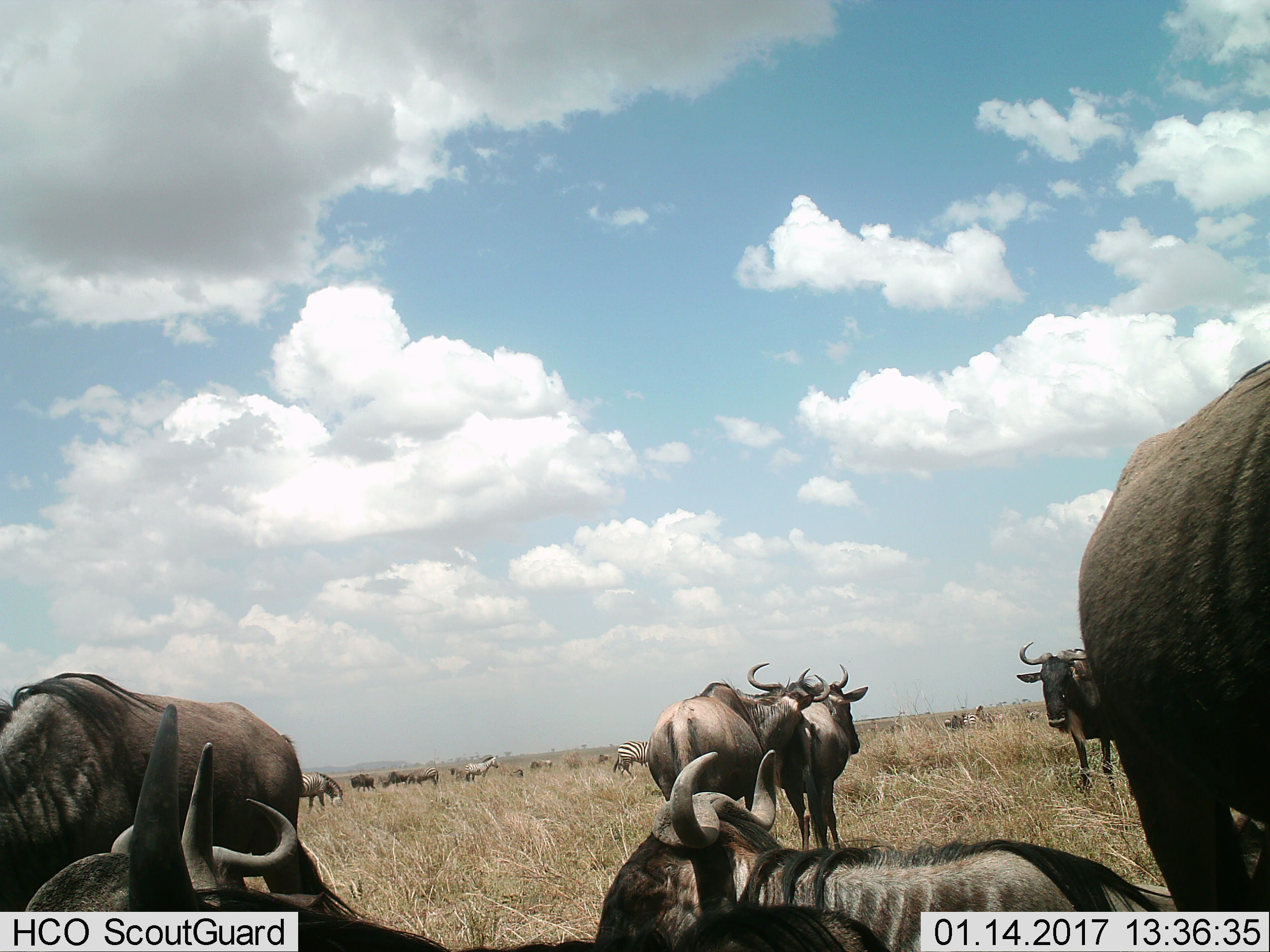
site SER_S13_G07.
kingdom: Animalia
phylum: Chordata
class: Mammalia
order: Artiodactyla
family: Bovidae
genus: Connochaetes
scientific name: Connochaetes taurinus taurinus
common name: blue wildebeest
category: wildebeestblue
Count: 10.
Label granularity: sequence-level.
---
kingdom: Animalia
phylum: Chordata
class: Mammalia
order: Perissodactyla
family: Equidae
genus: Equus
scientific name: Equus quagga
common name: plains zebra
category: zebraplains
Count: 6.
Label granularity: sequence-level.